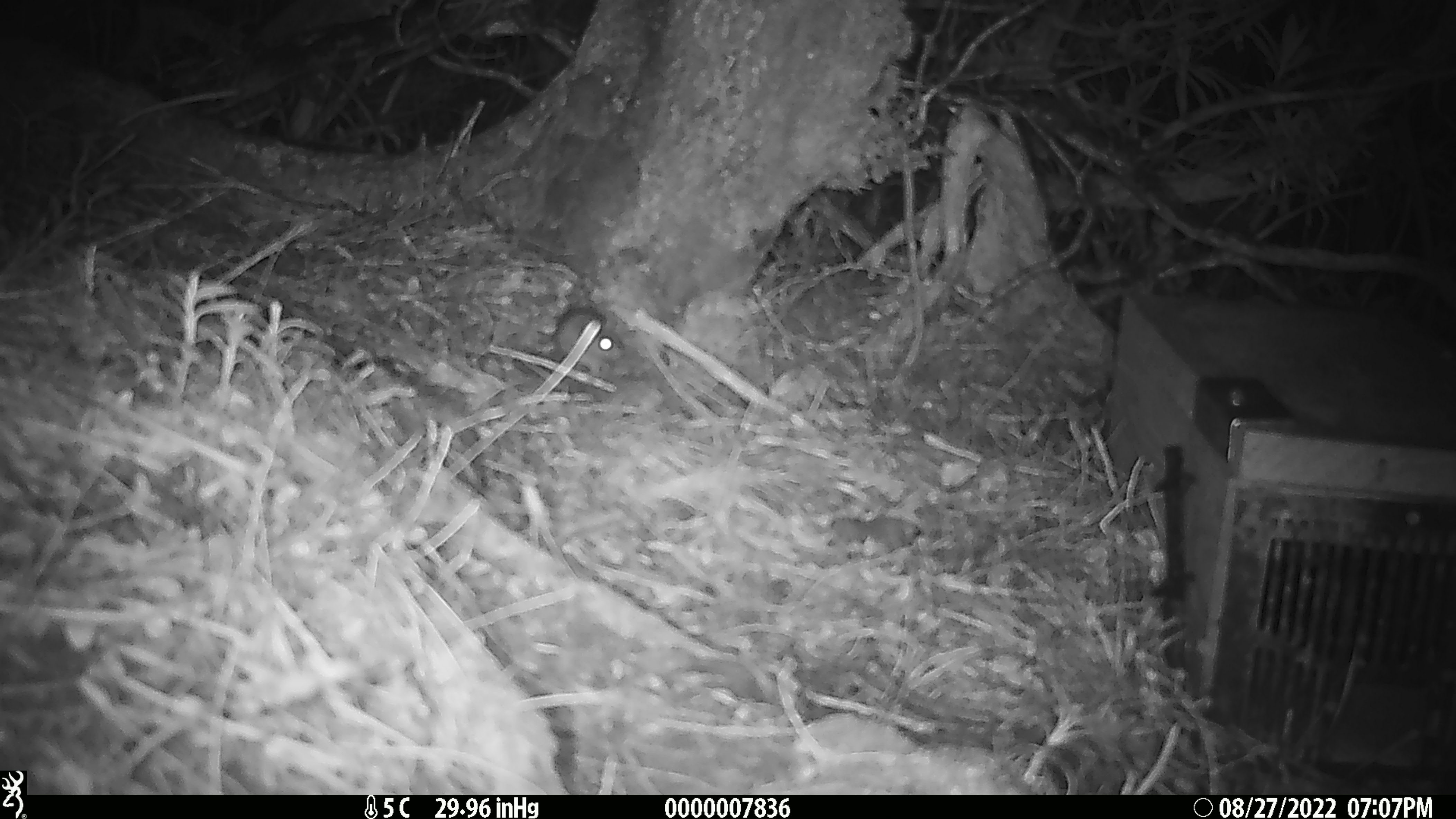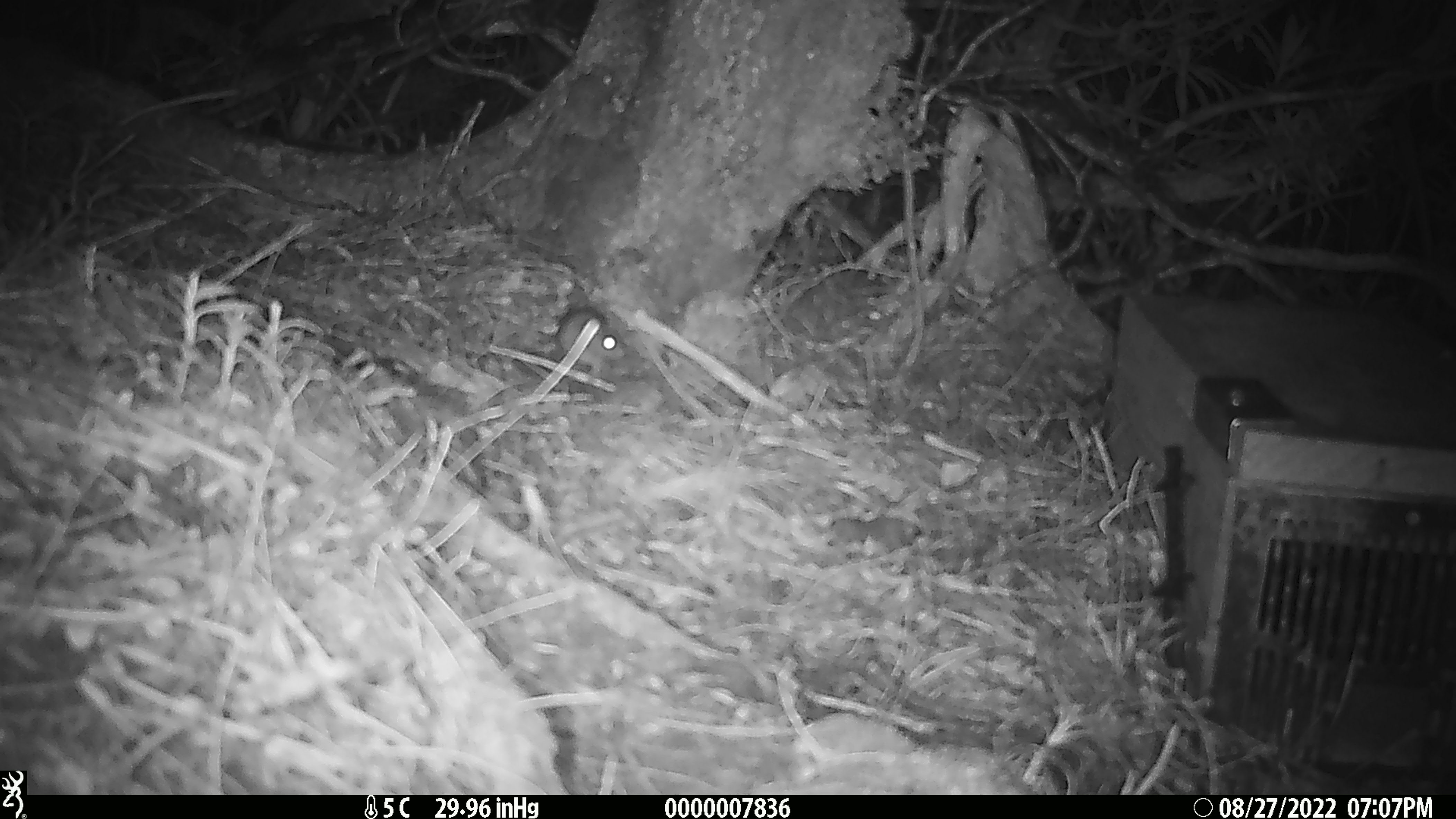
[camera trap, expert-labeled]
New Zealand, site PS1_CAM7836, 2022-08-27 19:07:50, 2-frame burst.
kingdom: Animalia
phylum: Chordata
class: Mammalia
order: Rodentia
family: Muridae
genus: Mus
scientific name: Mus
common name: mouse